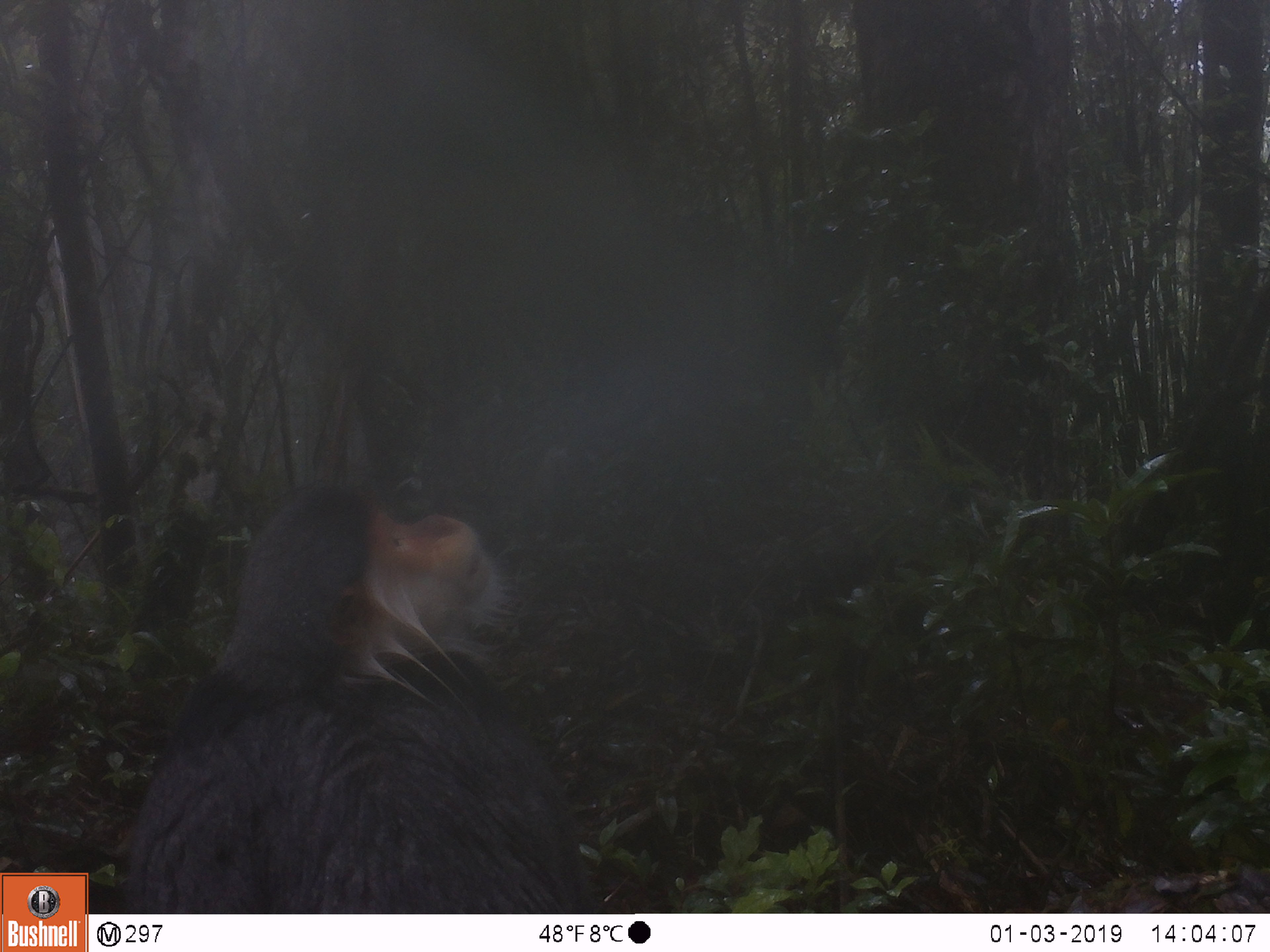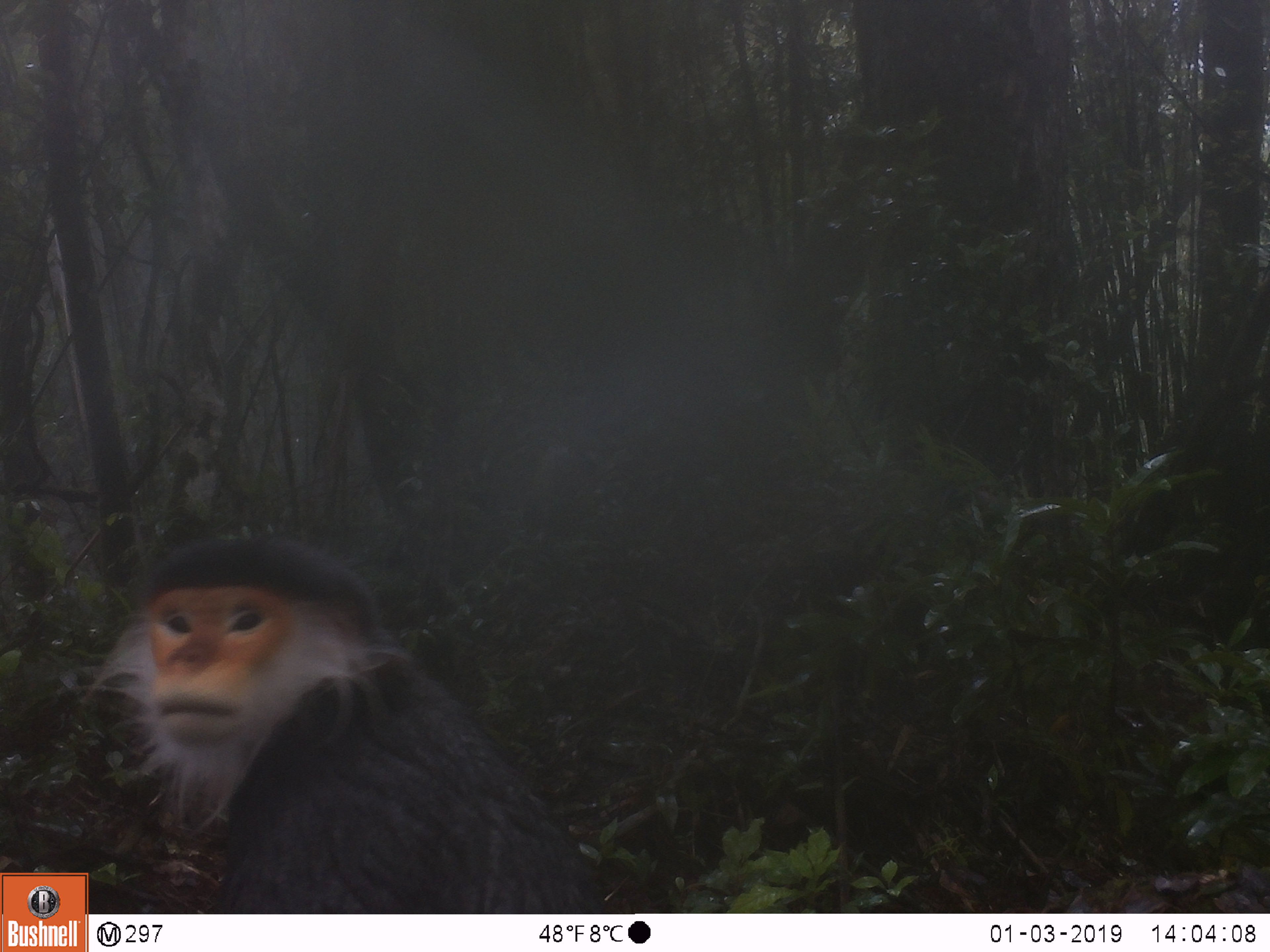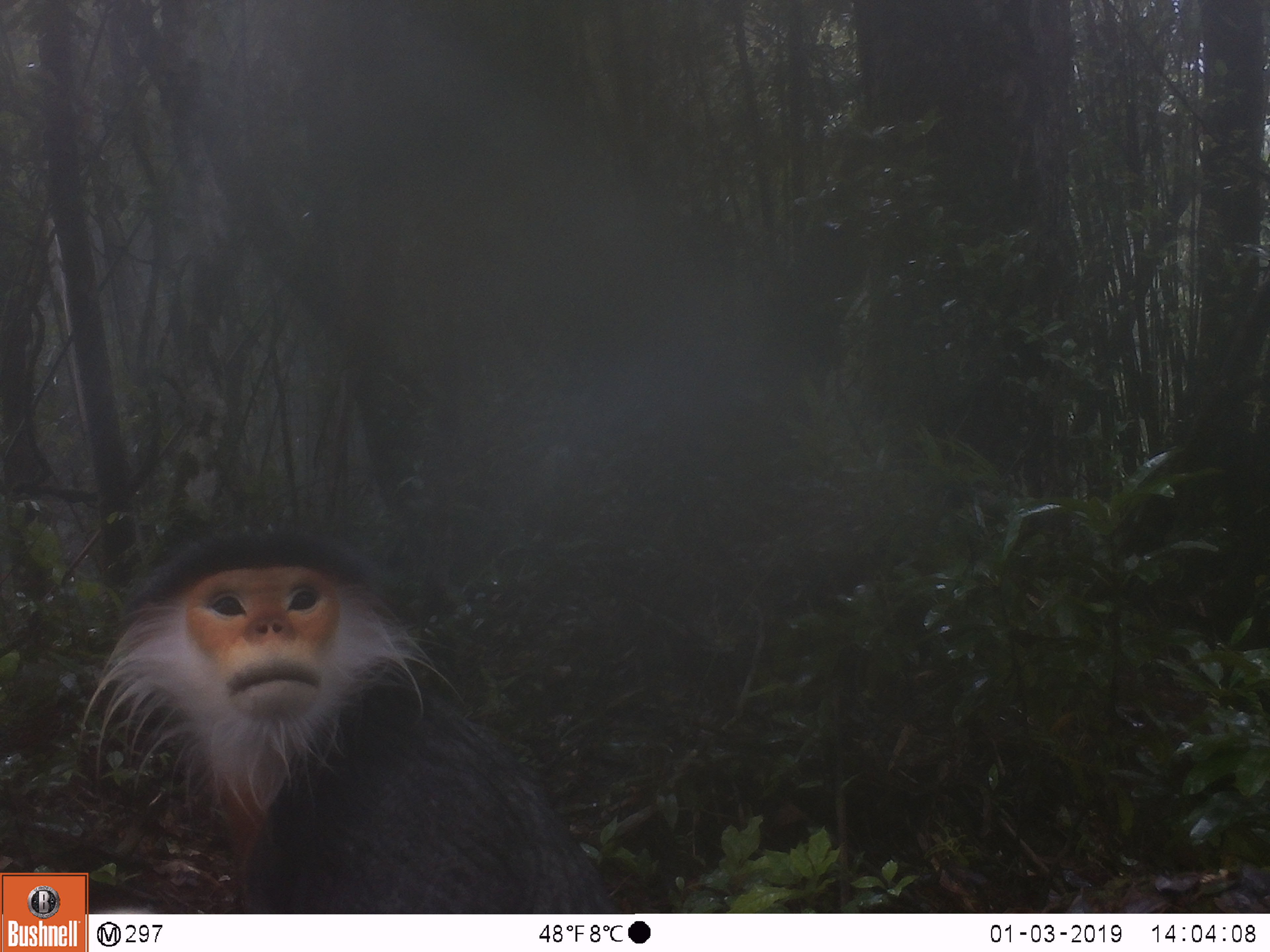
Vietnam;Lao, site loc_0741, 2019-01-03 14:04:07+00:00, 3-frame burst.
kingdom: Animalia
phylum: Chordata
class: Mammalia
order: Primates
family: Cercopithecidae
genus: Pygathrix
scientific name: Pygathrix nemaeus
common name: red-shanked douc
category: red shanked douc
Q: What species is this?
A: Red shanked douc (red-shanked douc) (Pygathrix nemaeus).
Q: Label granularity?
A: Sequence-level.